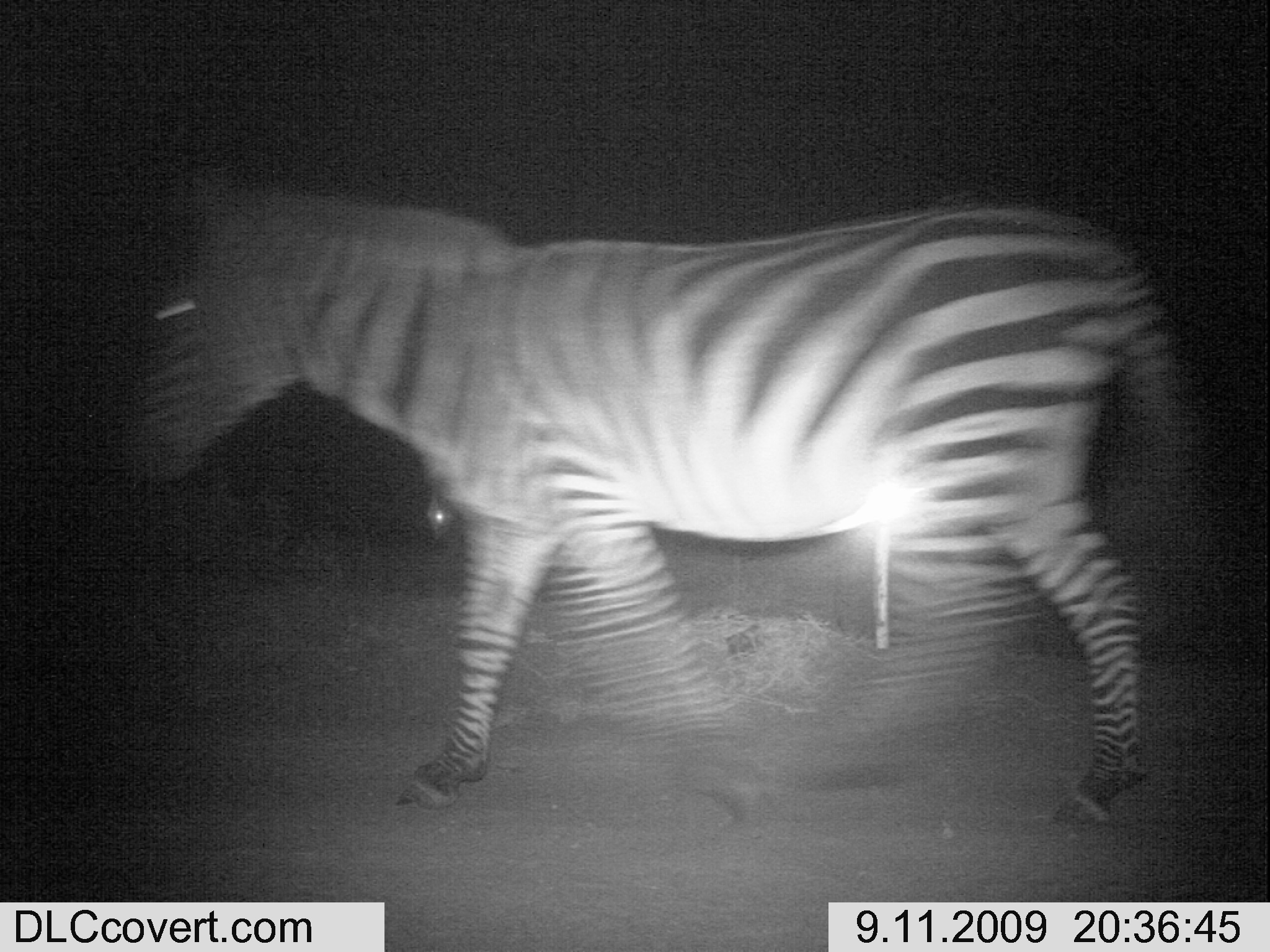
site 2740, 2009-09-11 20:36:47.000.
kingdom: Animalia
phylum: Chordata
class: Mammalia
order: Perissodactyla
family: Equidae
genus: Equus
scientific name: Equus quagga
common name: plains zebra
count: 1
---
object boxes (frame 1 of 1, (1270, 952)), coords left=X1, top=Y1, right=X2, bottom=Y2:
equus quagga: left=118, top=169, right=1199, bottom=812